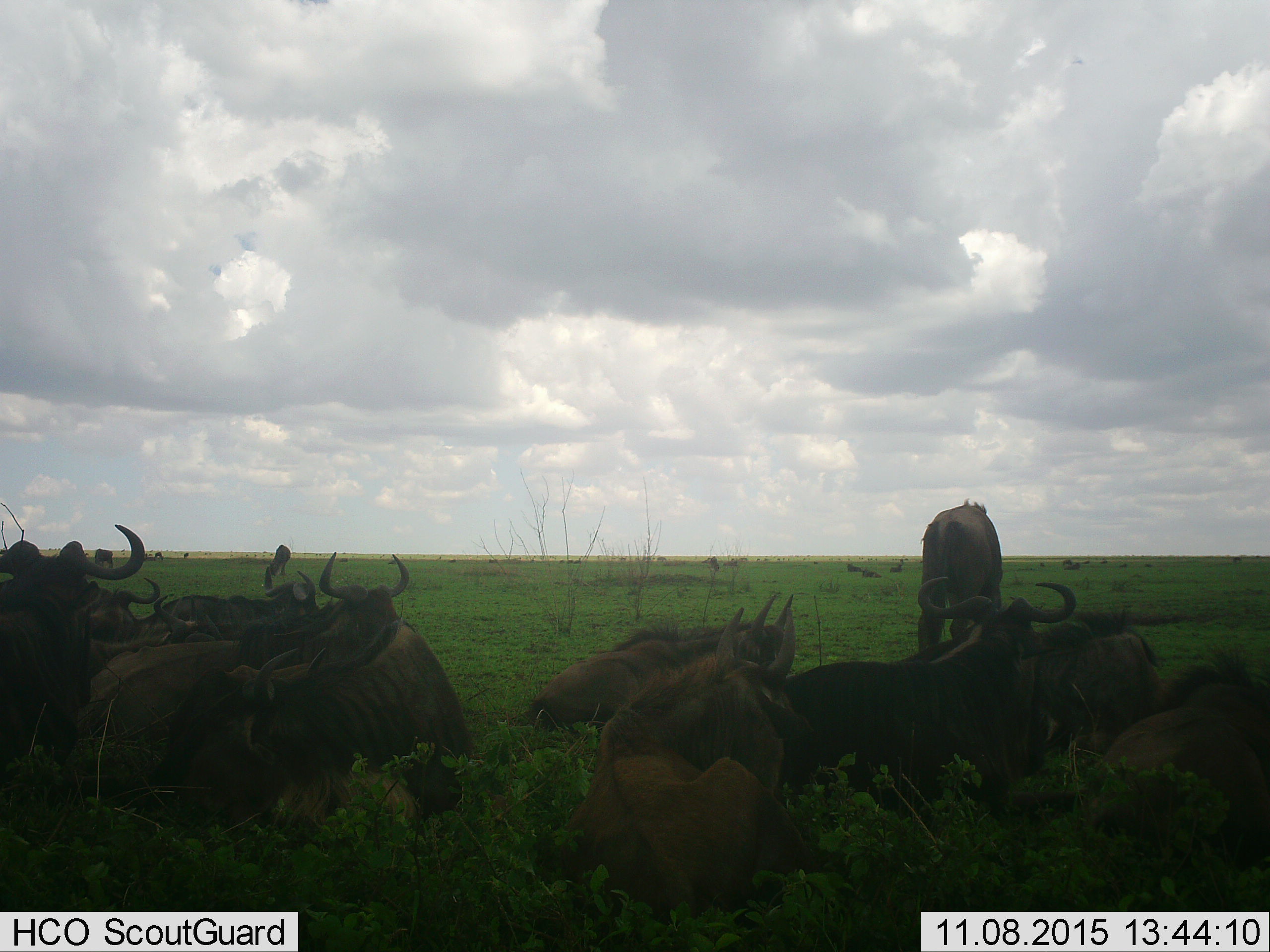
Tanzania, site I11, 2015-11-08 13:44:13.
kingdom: Animalia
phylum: Chordata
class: Mammalia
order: Artiodactyla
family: Bovidae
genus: Connochaetes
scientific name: Connochaetes taurinus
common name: blue wildebeest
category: wildebeest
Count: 11-50.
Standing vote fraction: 67%.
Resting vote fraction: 100%.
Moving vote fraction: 22%.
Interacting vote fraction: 0%.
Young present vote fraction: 0%.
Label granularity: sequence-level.